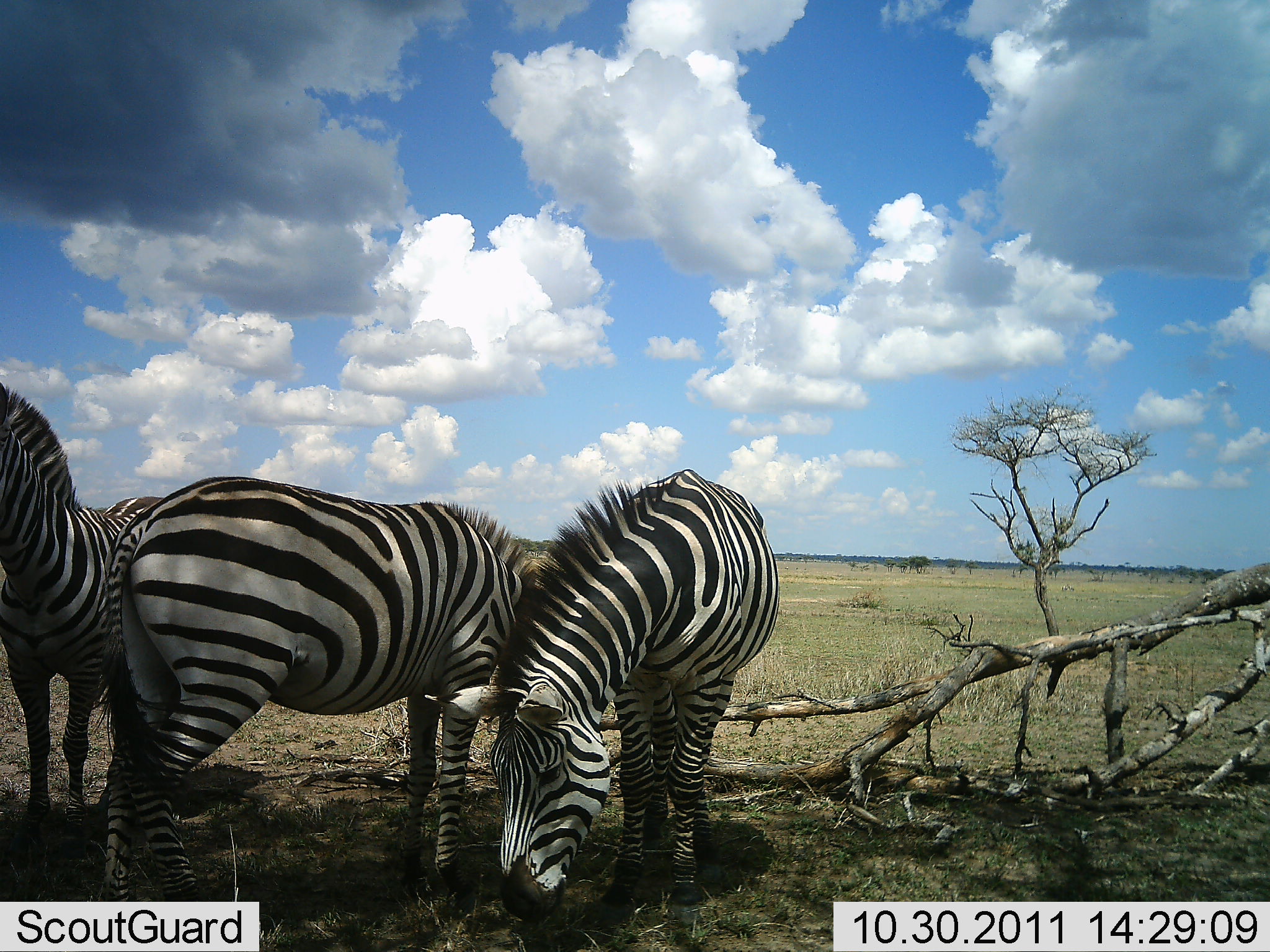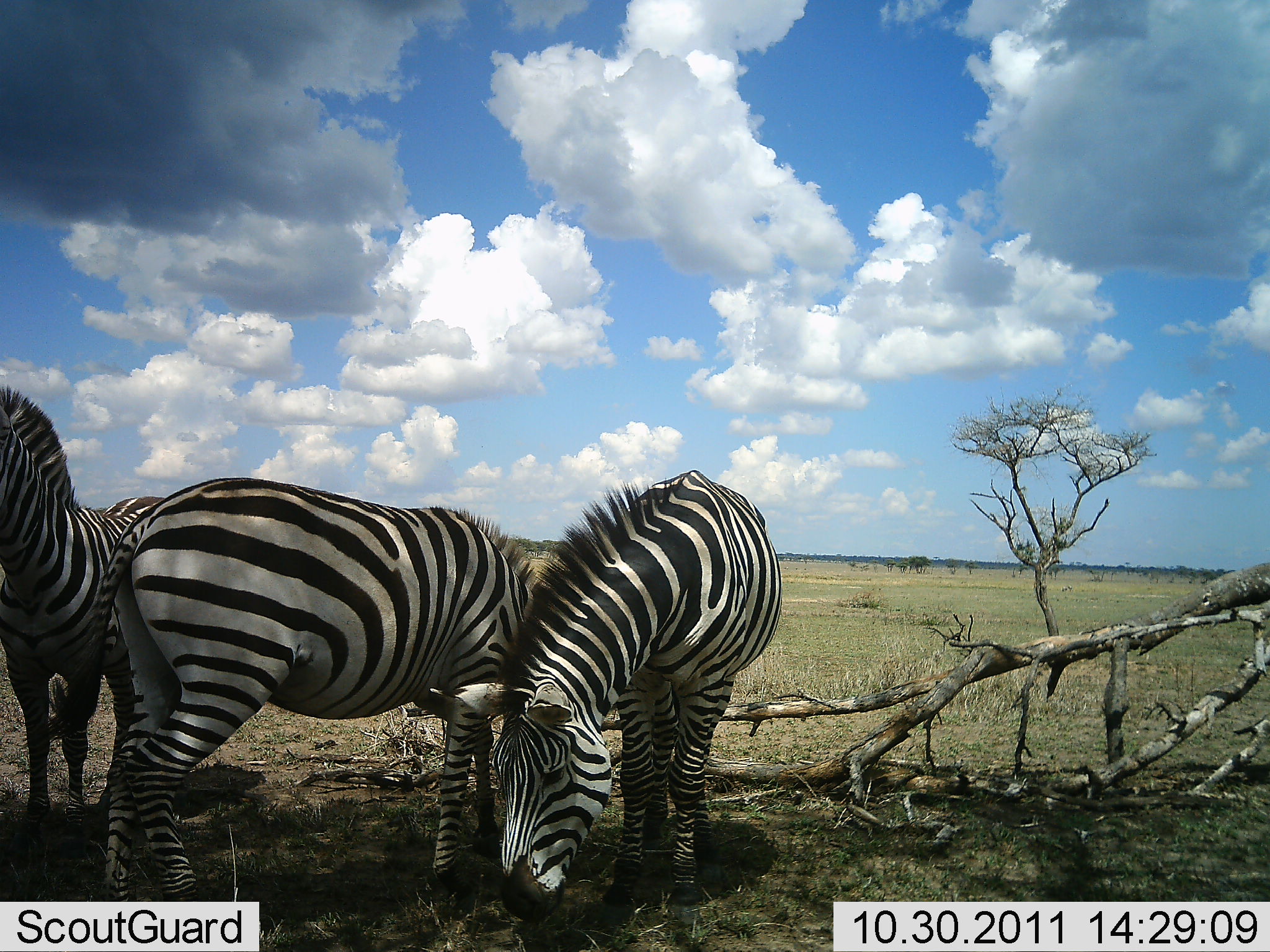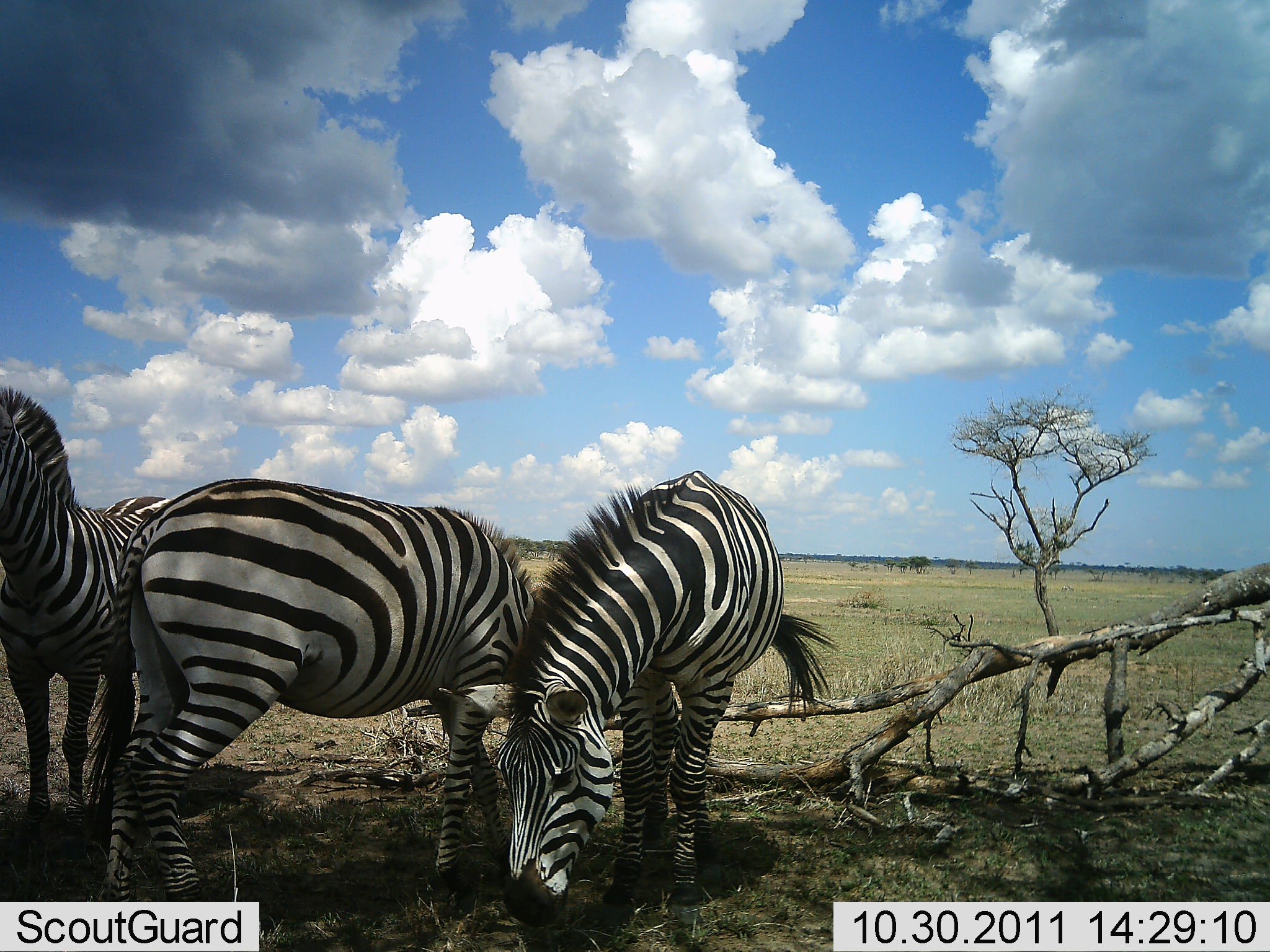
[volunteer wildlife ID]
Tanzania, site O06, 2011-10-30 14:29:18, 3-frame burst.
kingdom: Animalia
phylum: Chordata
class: Mammalia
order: Perissodactyla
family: Equidae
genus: Equus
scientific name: Equus quagga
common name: plains zebra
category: zebra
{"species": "zebra (plains zebra) (Equus quagga)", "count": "3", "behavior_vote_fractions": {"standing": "93%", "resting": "7%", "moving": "0%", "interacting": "0%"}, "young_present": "0%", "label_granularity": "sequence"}